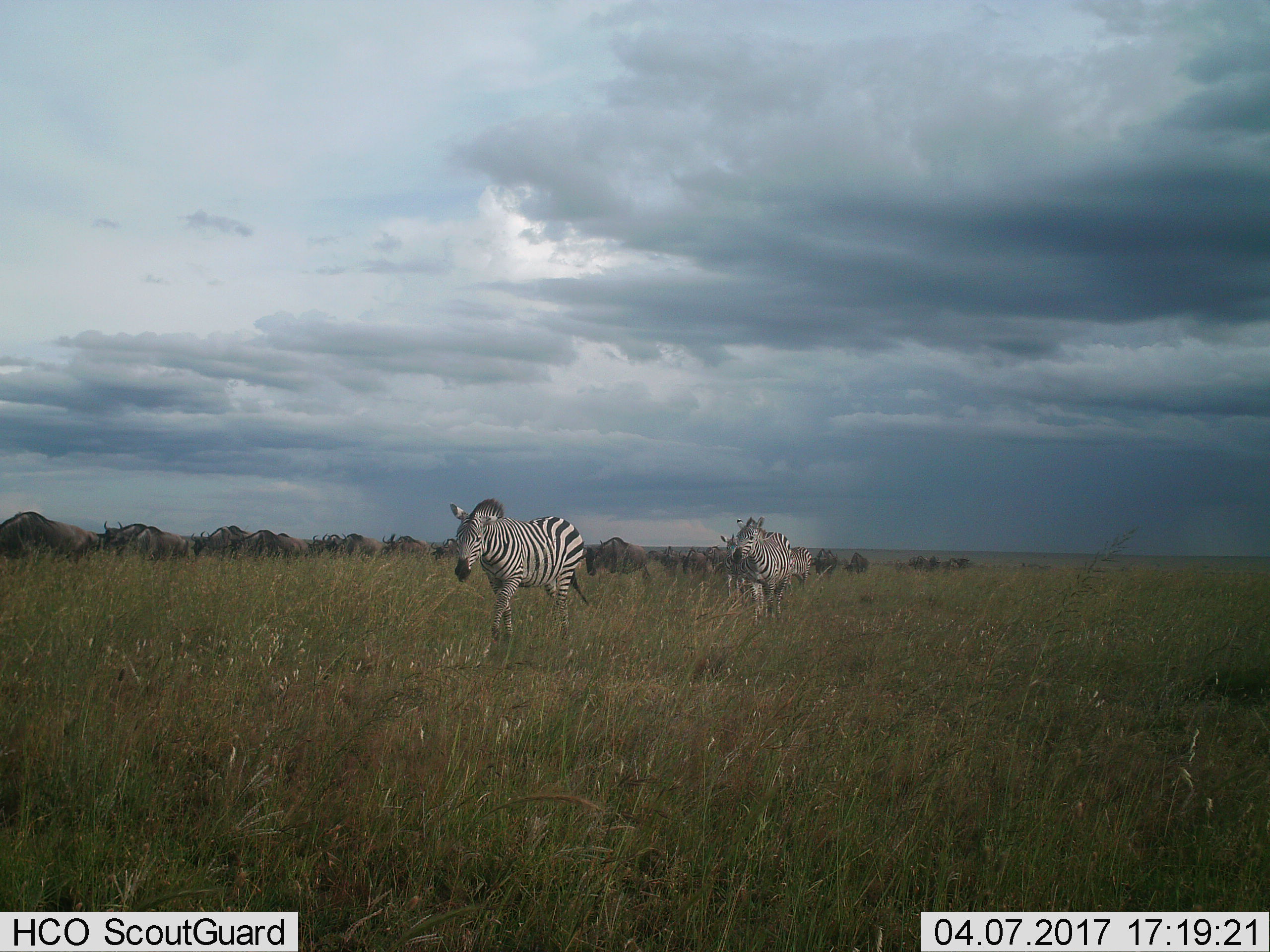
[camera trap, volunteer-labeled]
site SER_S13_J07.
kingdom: Animalia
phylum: Chordata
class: Mammalia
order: Perissodactyla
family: Equidae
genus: Equus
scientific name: Equus quagga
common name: plains zebra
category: zebraplains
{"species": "zebraplains (plains zebra) (Equus quagga)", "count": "4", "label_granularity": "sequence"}